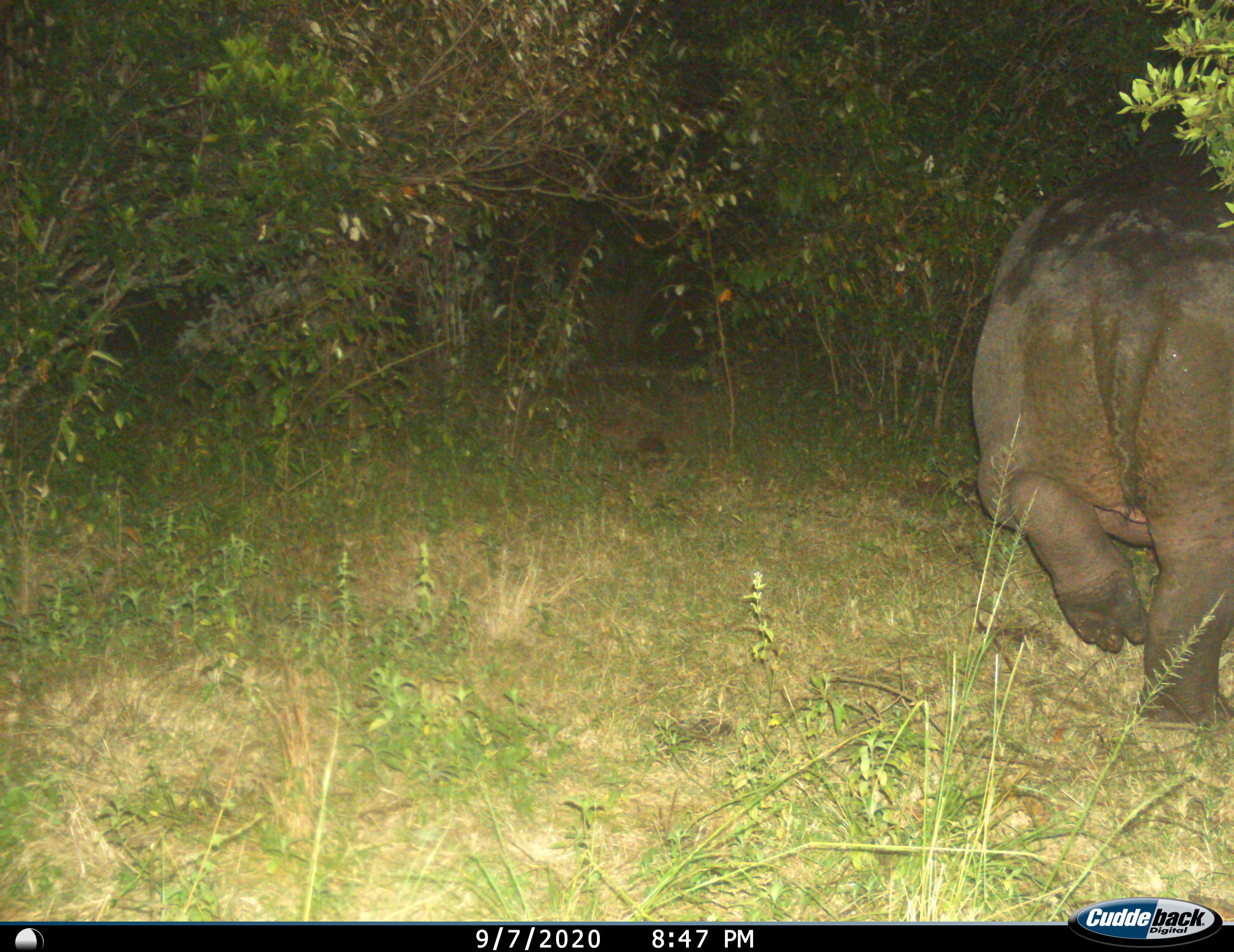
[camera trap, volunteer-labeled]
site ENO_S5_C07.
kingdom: Animalia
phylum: Chordata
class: Mammalia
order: Artiodactyla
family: Hippopotamidae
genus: Hippopotamus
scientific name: Hippopotamus amphibius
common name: hippopotamus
Hippopotamus (Hippopotamus amphibius), count 1. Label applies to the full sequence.